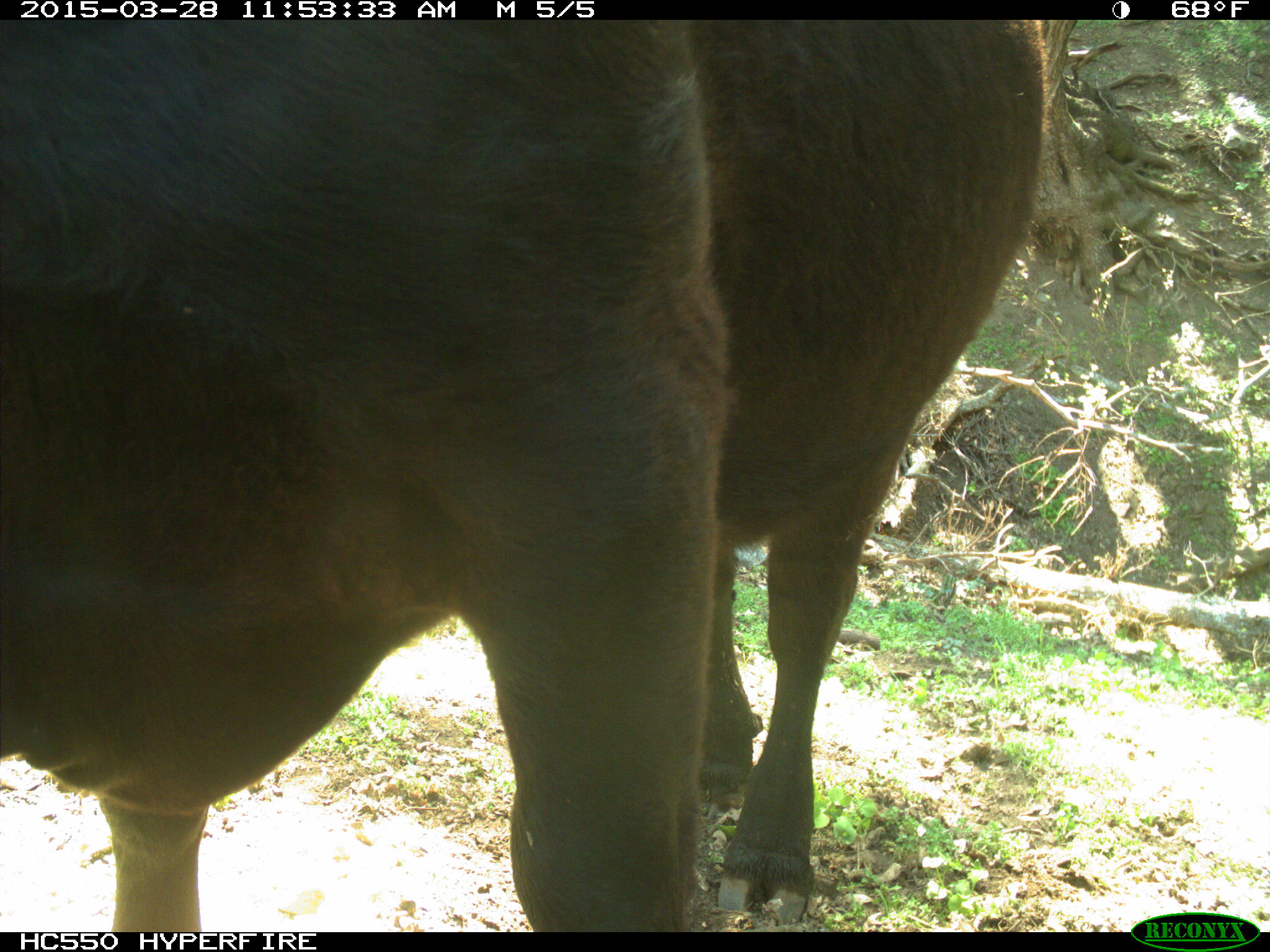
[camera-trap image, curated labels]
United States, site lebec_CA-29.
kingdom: Animalia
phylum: Chordata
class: Mammalia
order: Artiodactyla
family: Bovidae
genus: Bos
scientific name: Bos taurus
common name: domestic cow